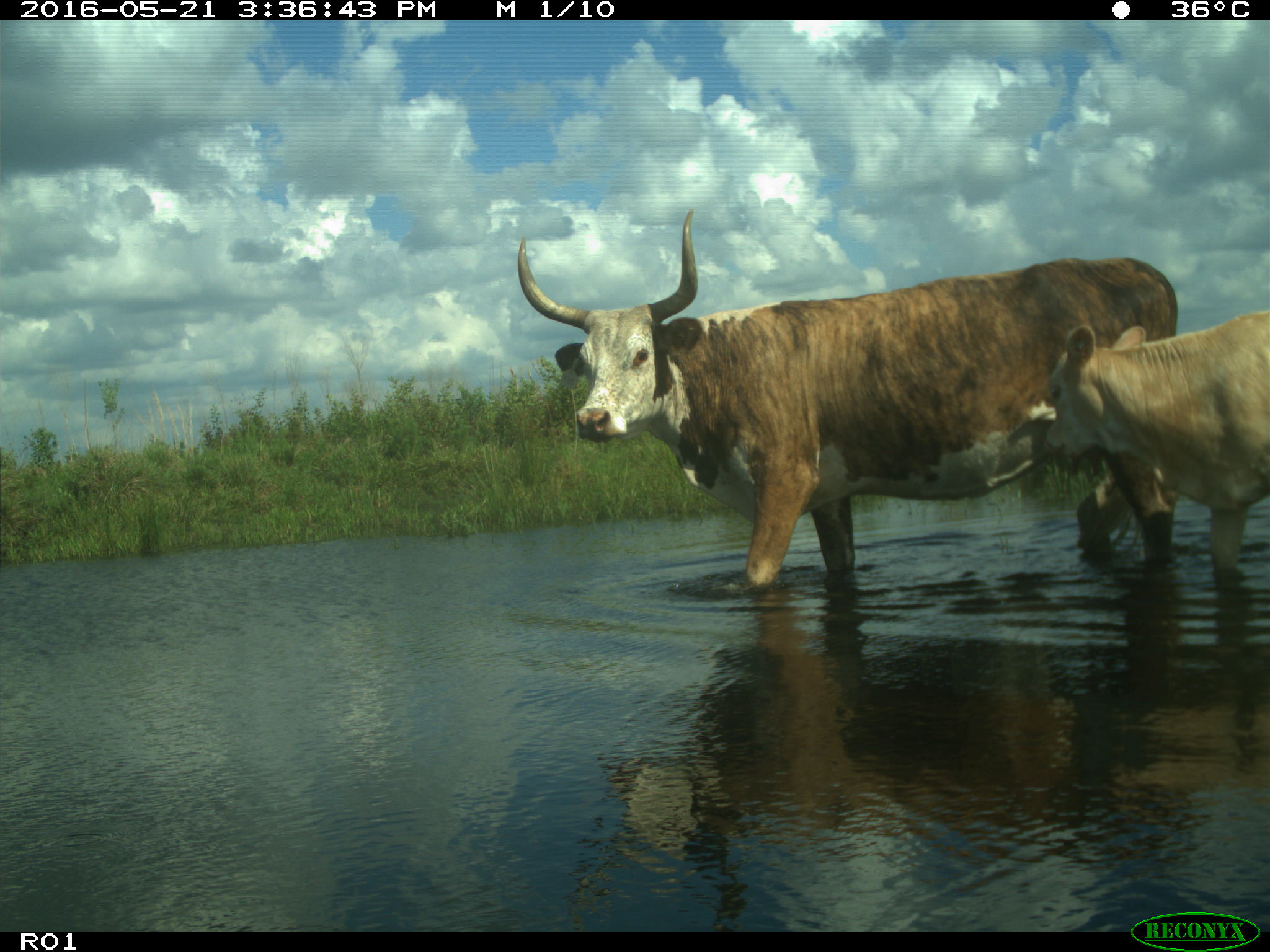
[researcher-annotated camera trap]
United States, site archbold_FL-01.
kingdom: Animalia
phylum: Chordata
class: Mammalia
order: Artiodactyla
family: Bovidae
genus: Bos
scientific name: Bos taurus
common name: domestic cow